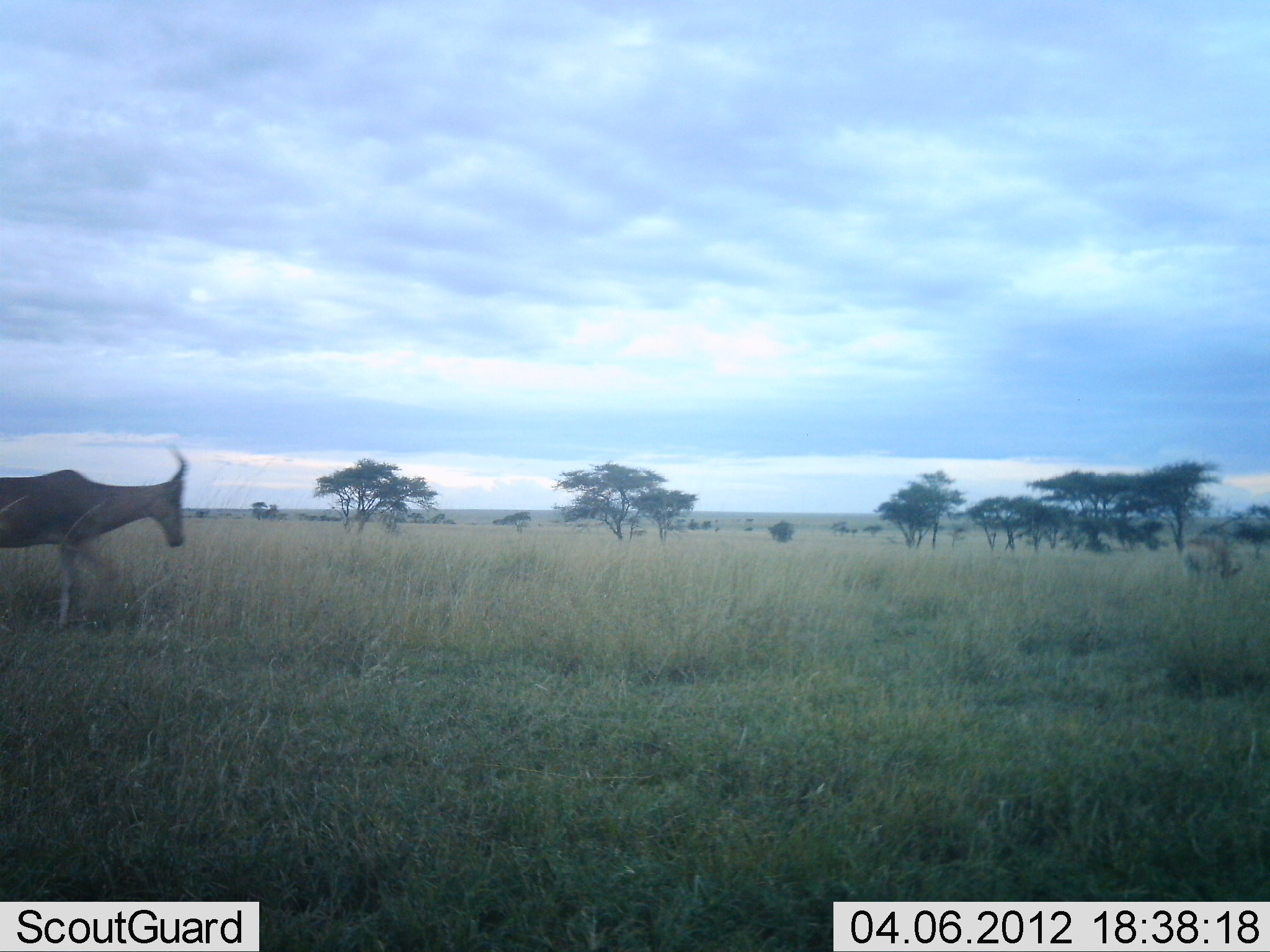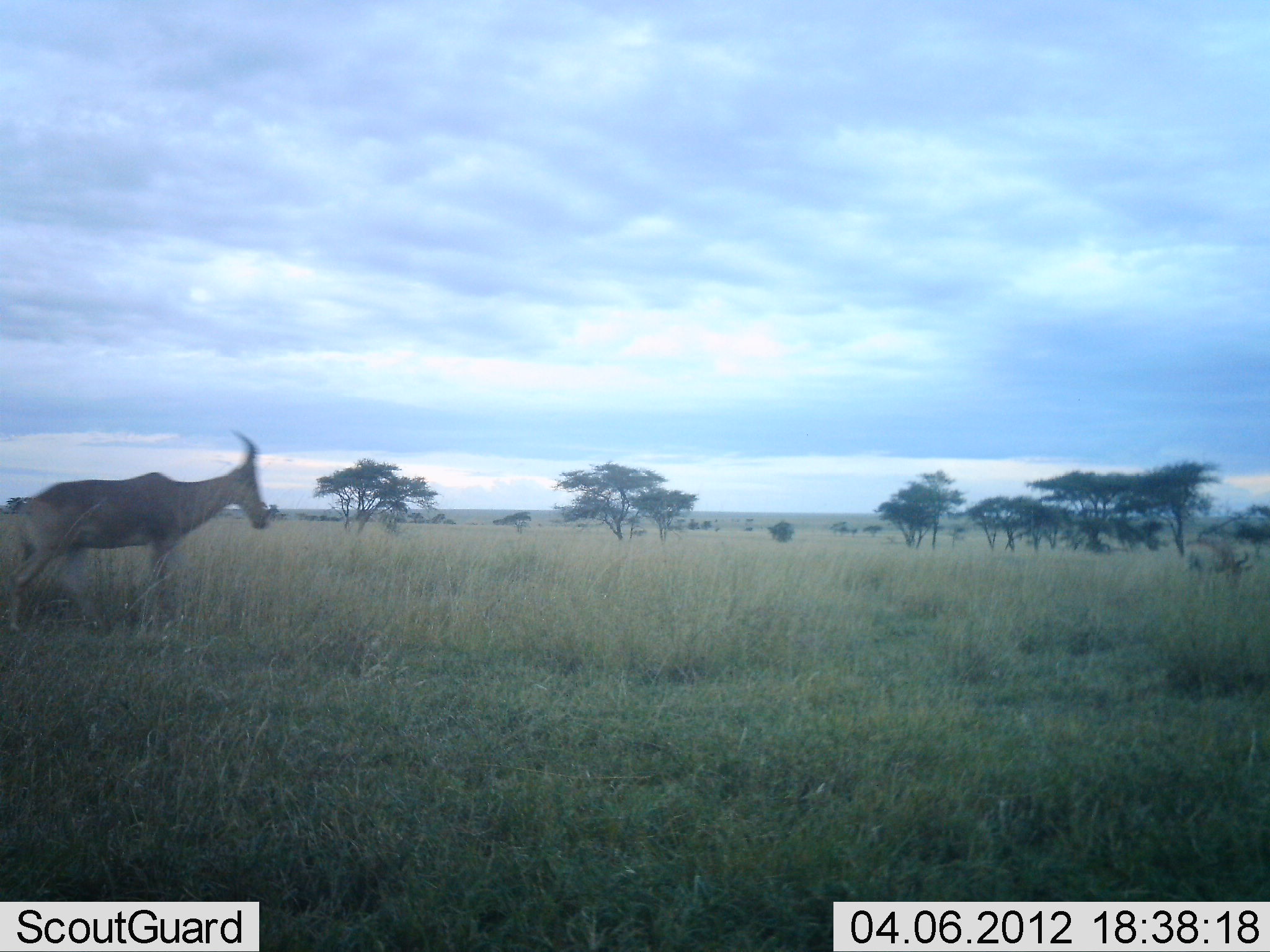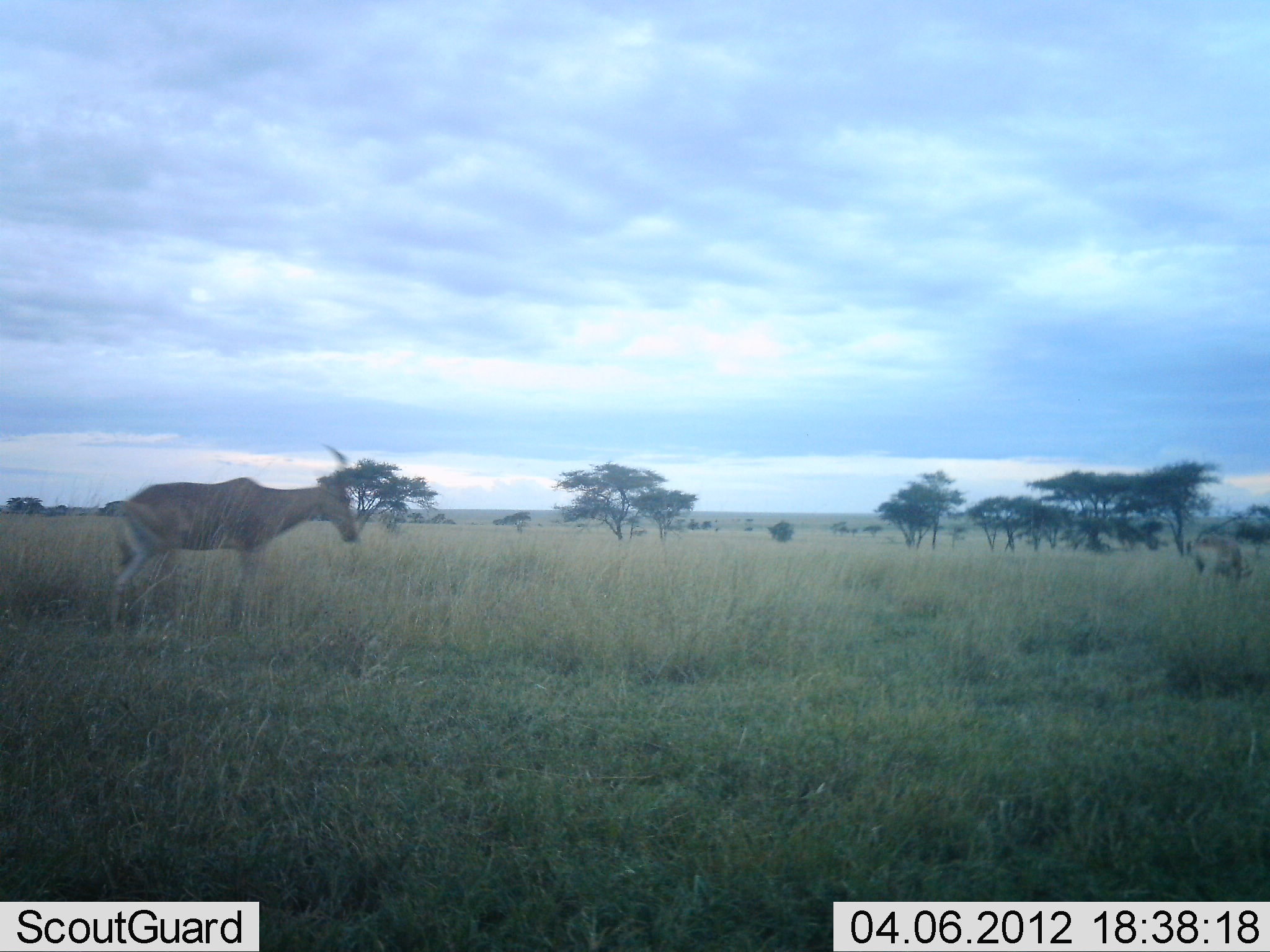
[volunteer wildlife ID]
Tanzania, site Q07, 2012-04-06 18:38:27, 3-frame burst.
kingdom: Animalia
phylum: Chordata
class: Mammalia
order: Artiodactyla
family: Bovidae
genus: Alcelaphus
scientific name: Alcelaphus buselaphus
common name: hartebeest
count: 2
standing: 7%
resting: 0%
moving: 93%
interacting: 0%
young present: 0%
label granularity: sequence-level